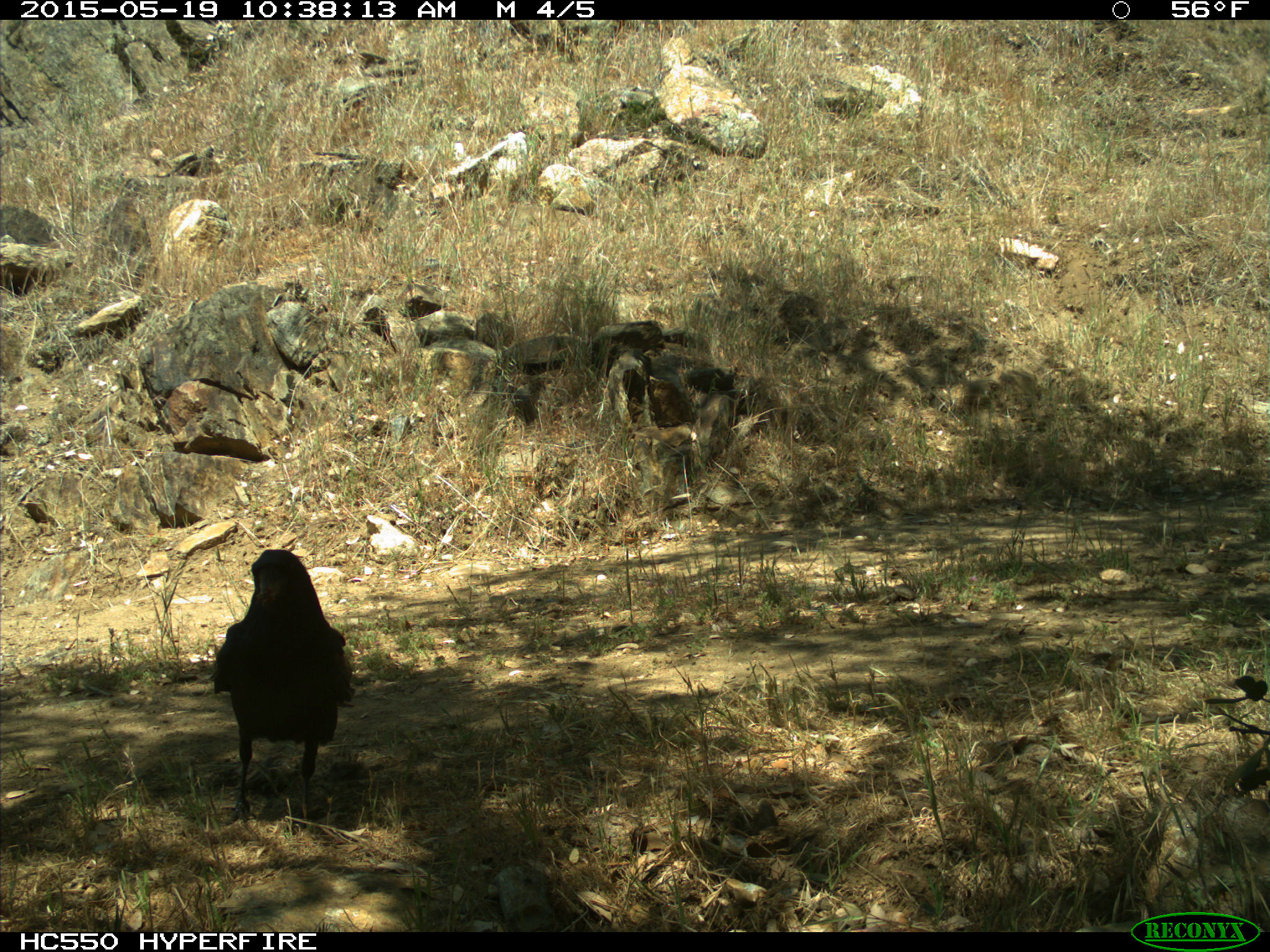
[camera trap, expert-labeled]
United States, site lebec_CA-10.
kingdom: Animalia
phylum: Chordata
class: Aves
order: Passeriformes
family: Corvidae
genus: Corvus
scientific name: Corvus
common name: crows and ravens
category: unidentified corvus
Unidentified corvus (crows and ravens) (Corvus).